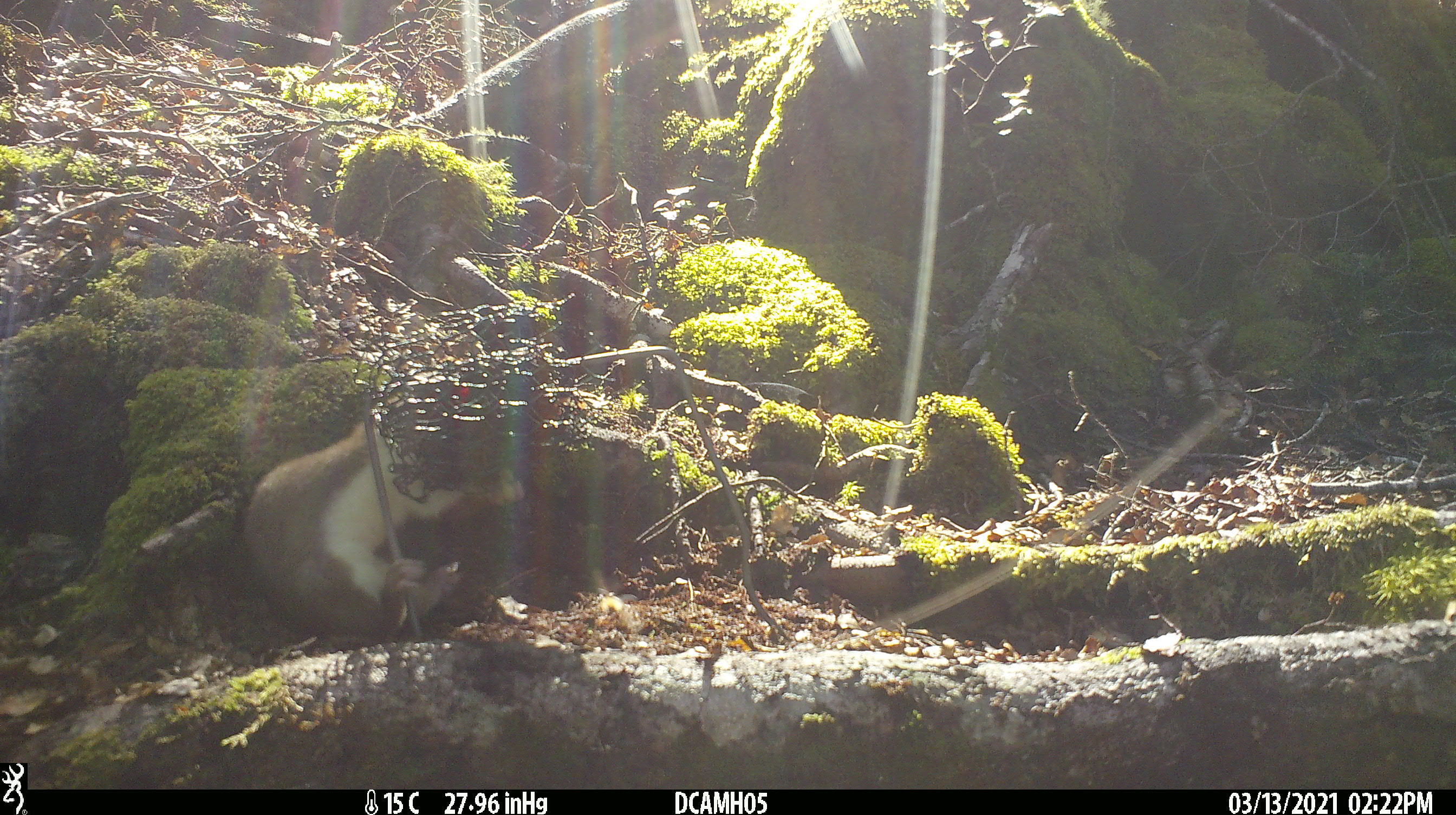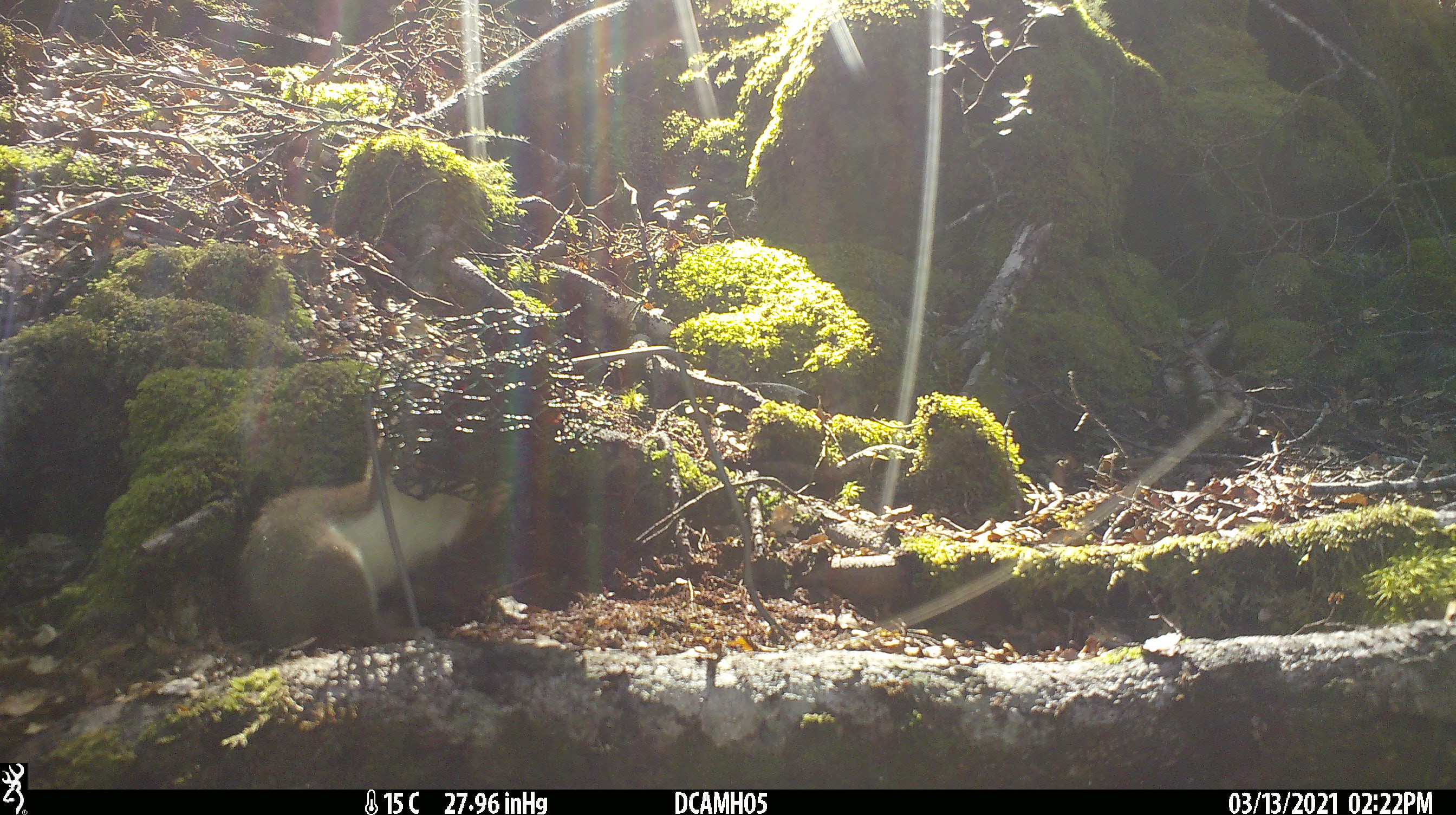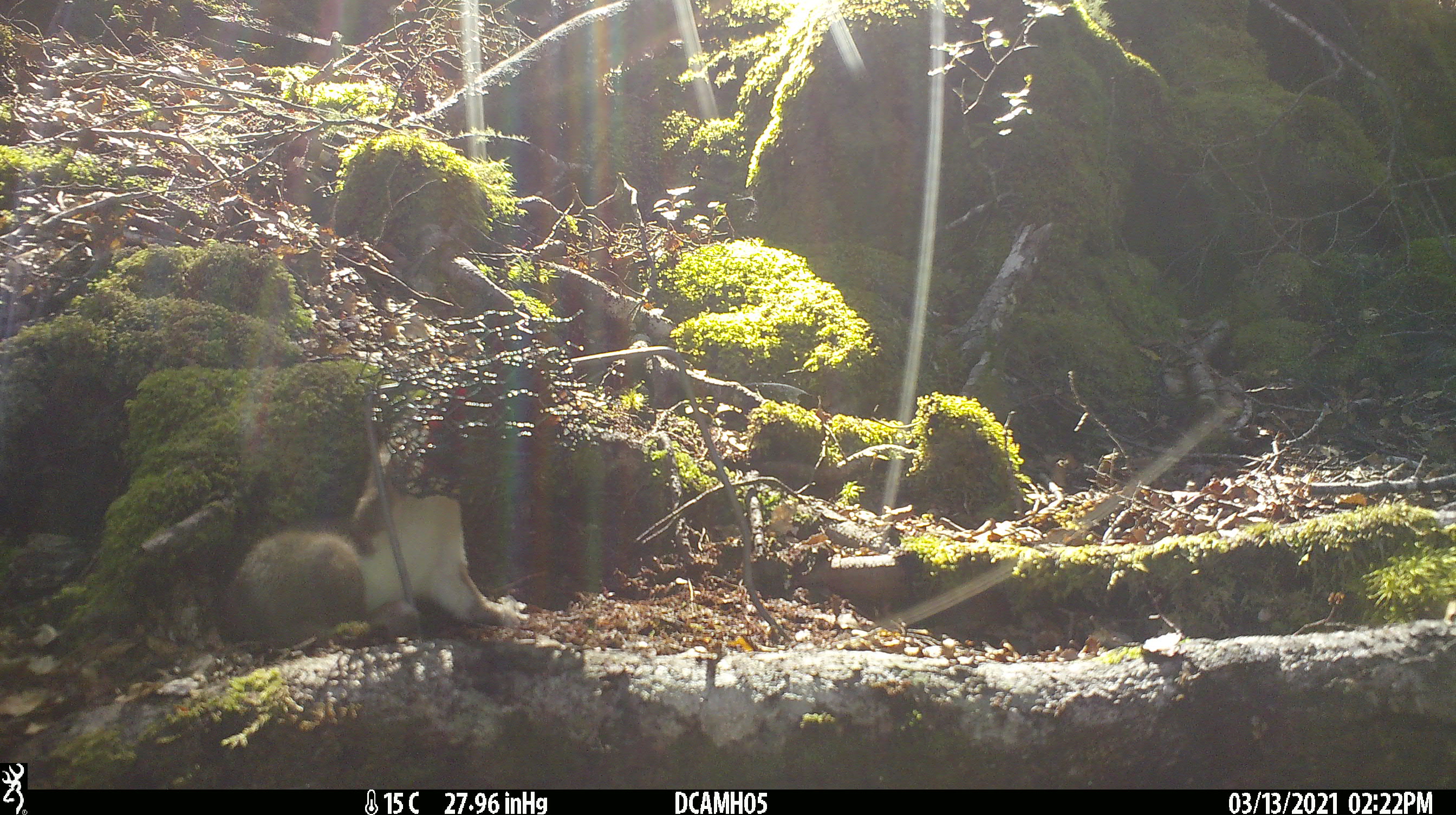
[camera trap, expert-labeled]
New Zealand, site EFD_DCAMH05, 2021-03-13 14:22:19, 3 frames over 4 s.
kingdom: Animalia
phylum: Chordata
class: Mammalia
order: Carnivora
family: Mustelidae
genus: Mustela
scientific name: Mustela erminea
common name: stoat